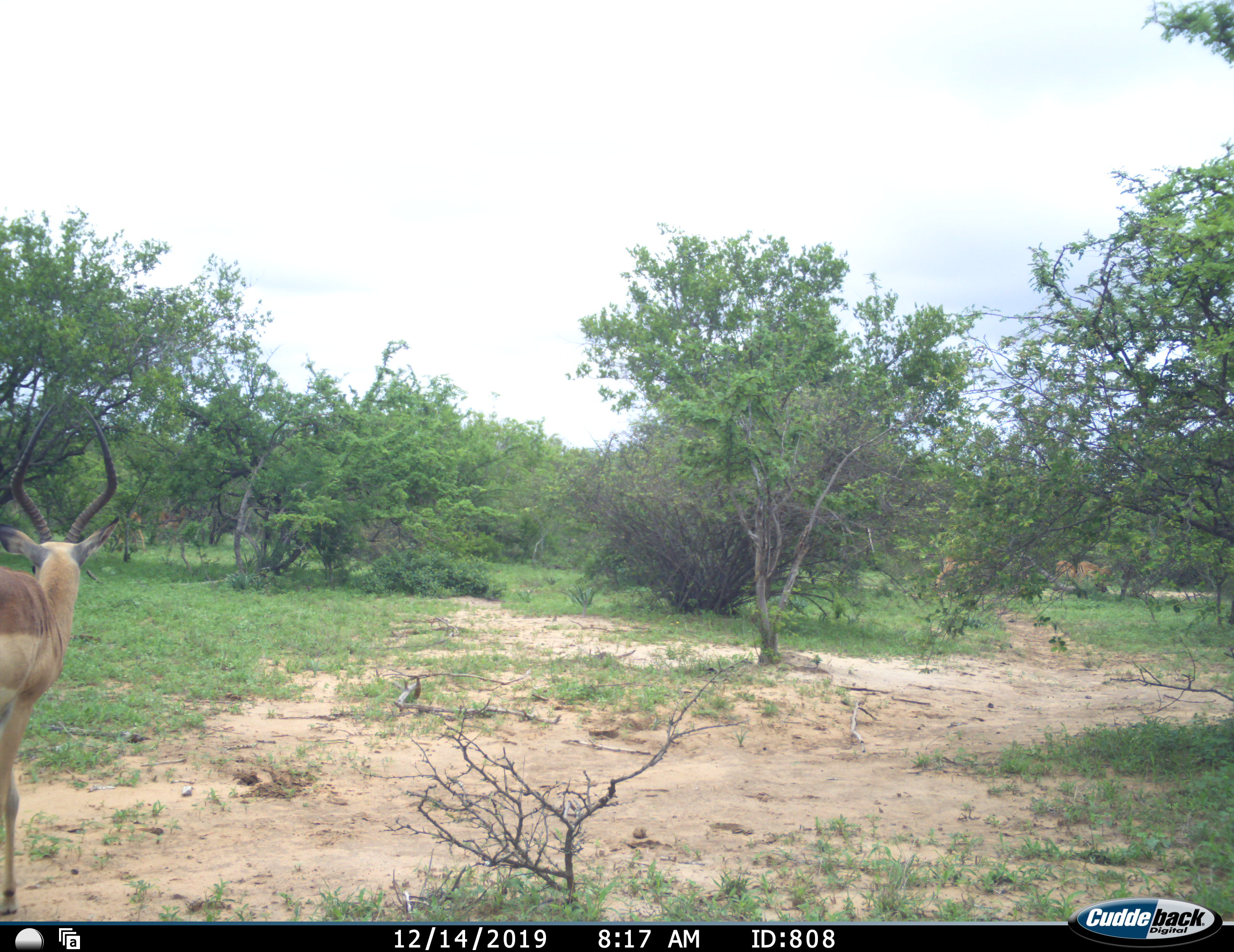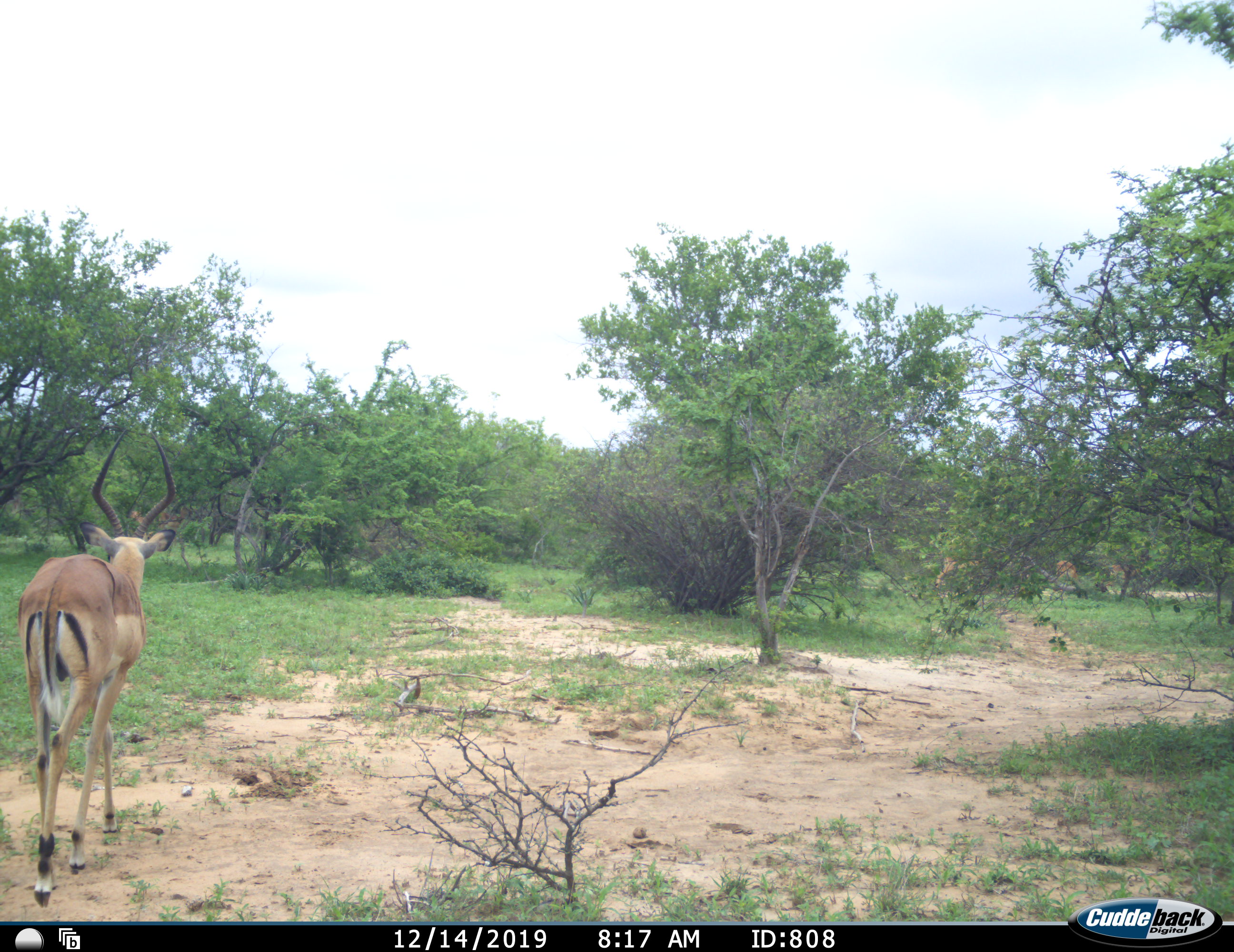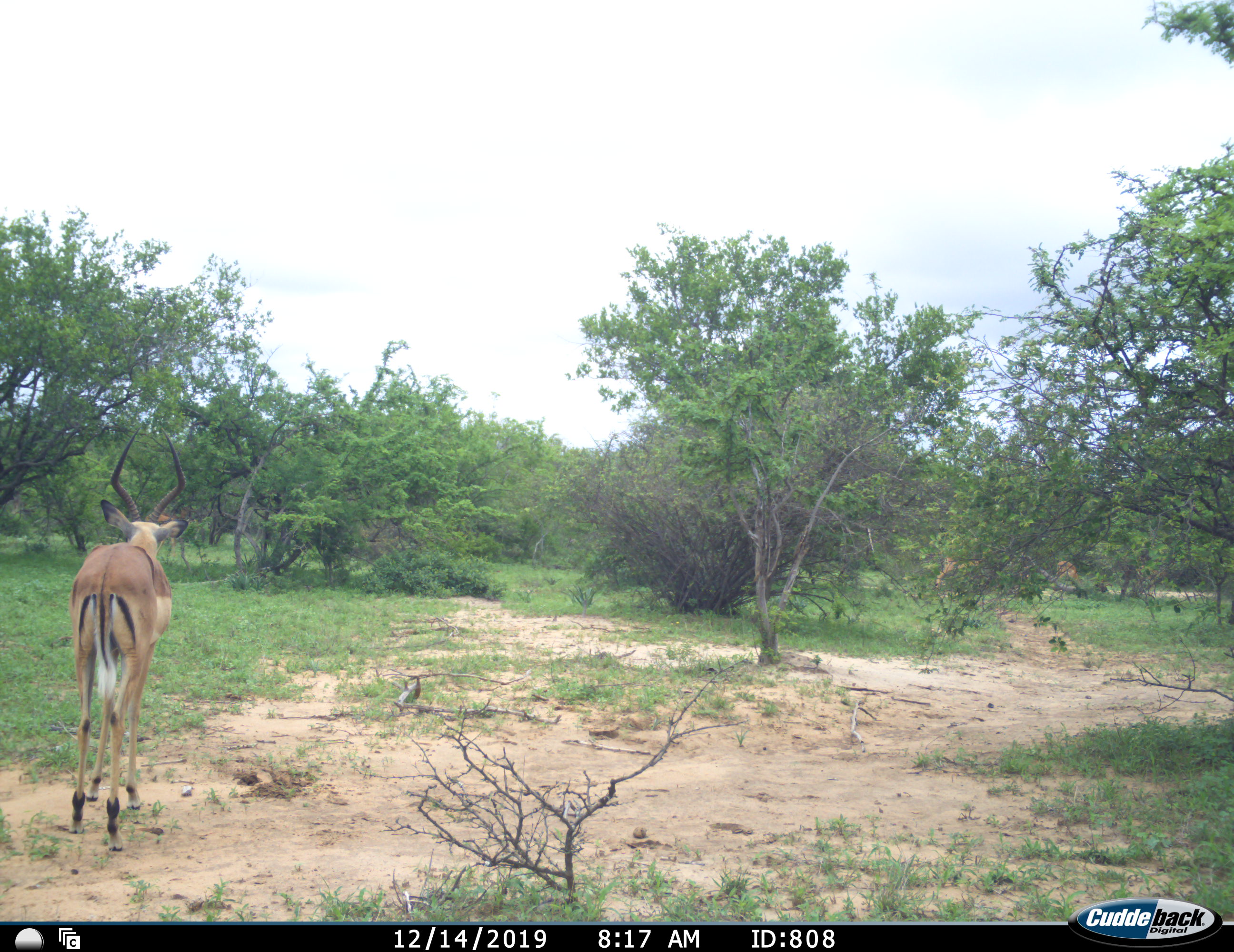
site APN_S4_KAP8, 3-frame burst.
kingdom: Animalia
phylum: Chordata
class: Mammalia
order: Artiodactyla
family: Bovidae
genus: Aepyceros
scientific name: Aepyceros melampus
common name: impala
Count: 4.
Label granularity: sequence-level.